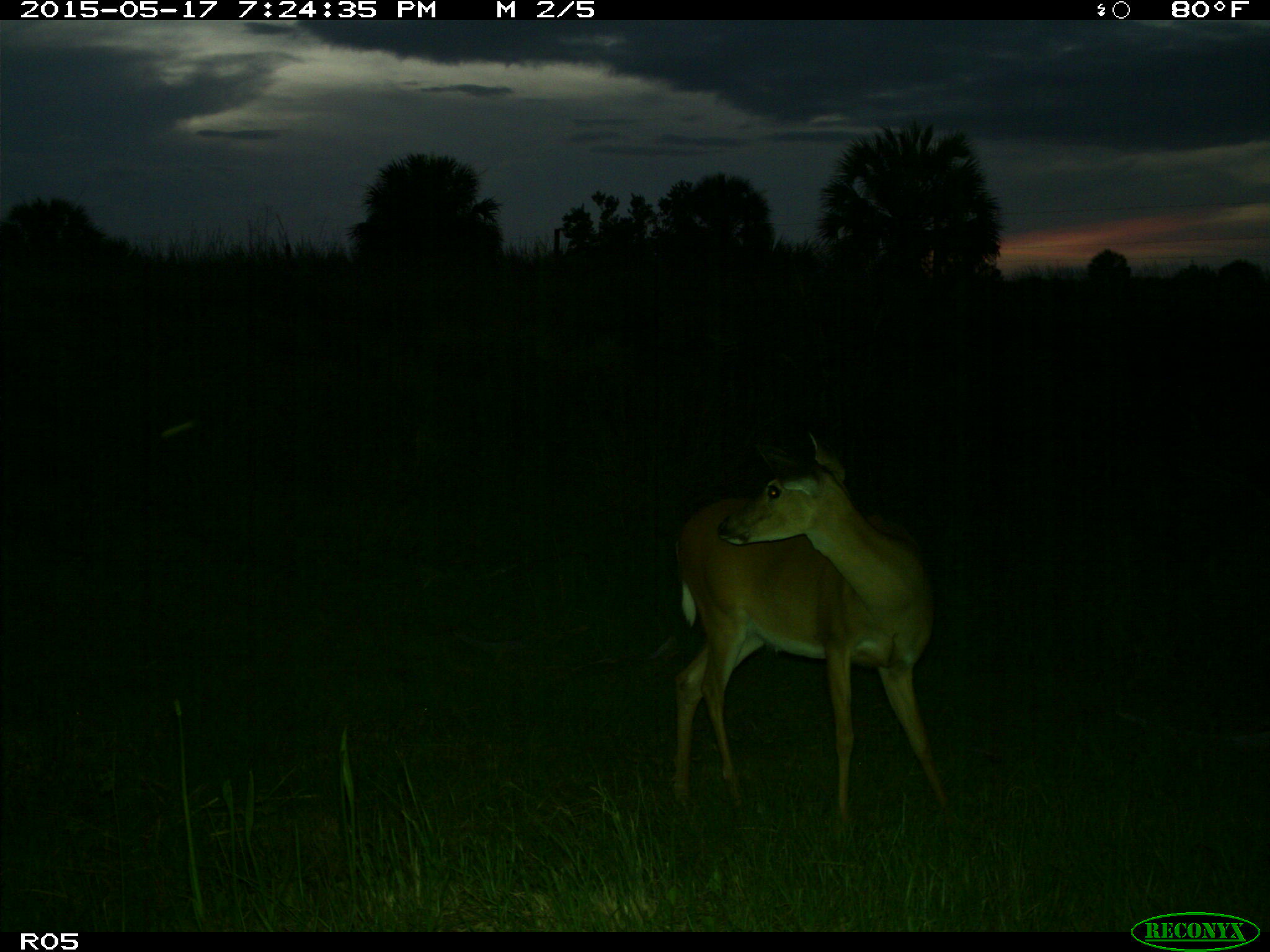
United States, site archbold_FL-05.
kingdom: Animalia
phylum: Chordata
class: Mammalia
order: Artiodactyla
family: Cervidae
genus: Odocoileus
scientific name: Odocoileus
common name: deer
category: unidentified deer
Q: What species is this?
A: Unidentified deer (deer) (Odocoileus).